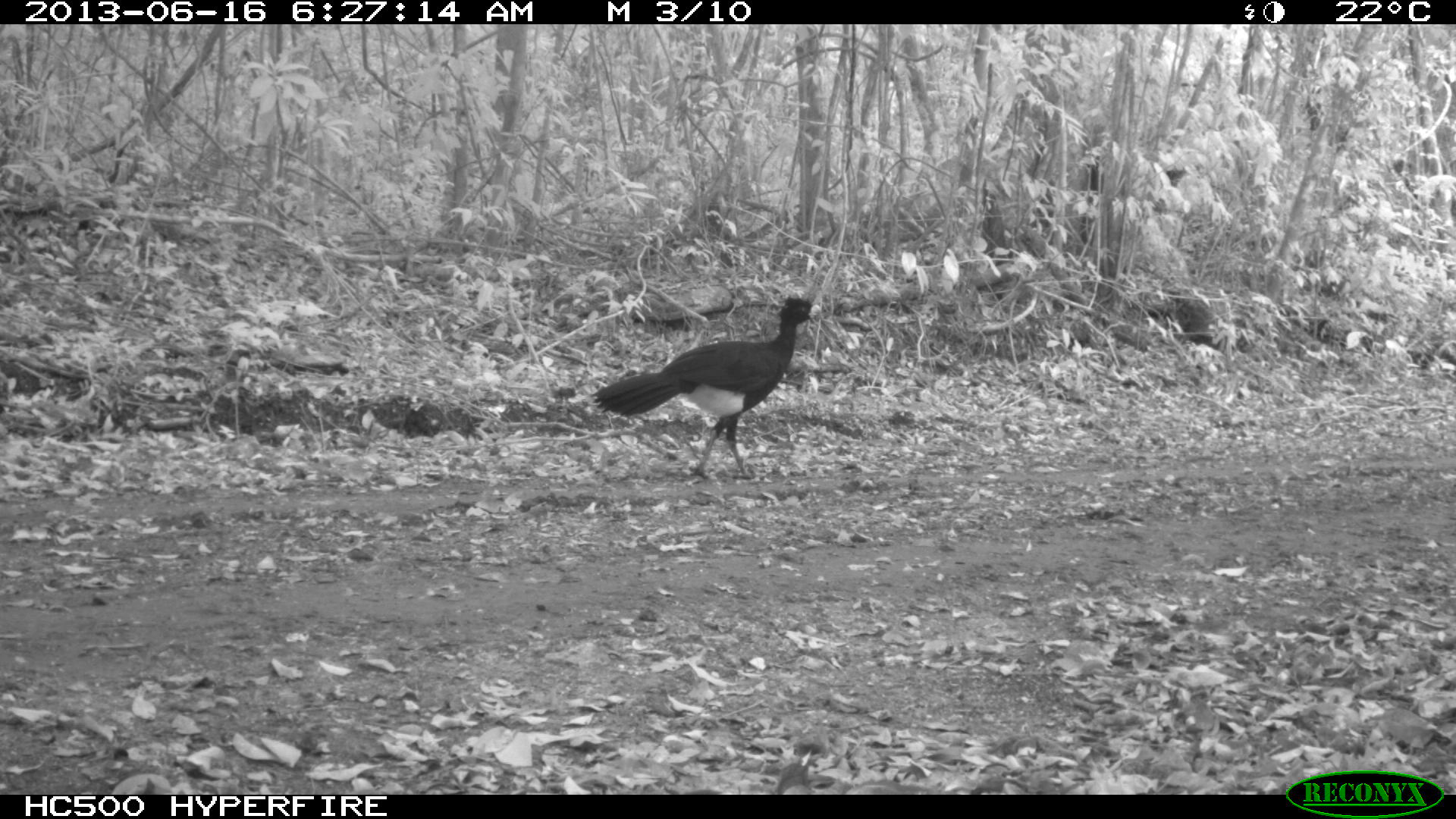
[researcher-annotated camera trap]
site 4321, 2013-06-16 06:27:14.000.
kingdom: Animalia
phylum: Chordata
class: Aves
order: Galliformes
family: Cracidae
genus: Crax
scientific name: Crax rubra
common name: great curassow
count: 1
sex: male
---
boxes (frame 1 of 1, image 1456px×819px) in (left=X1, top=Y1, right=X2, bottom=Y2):
crax rubra: (left=589, top=296, right=821, bottom=480)